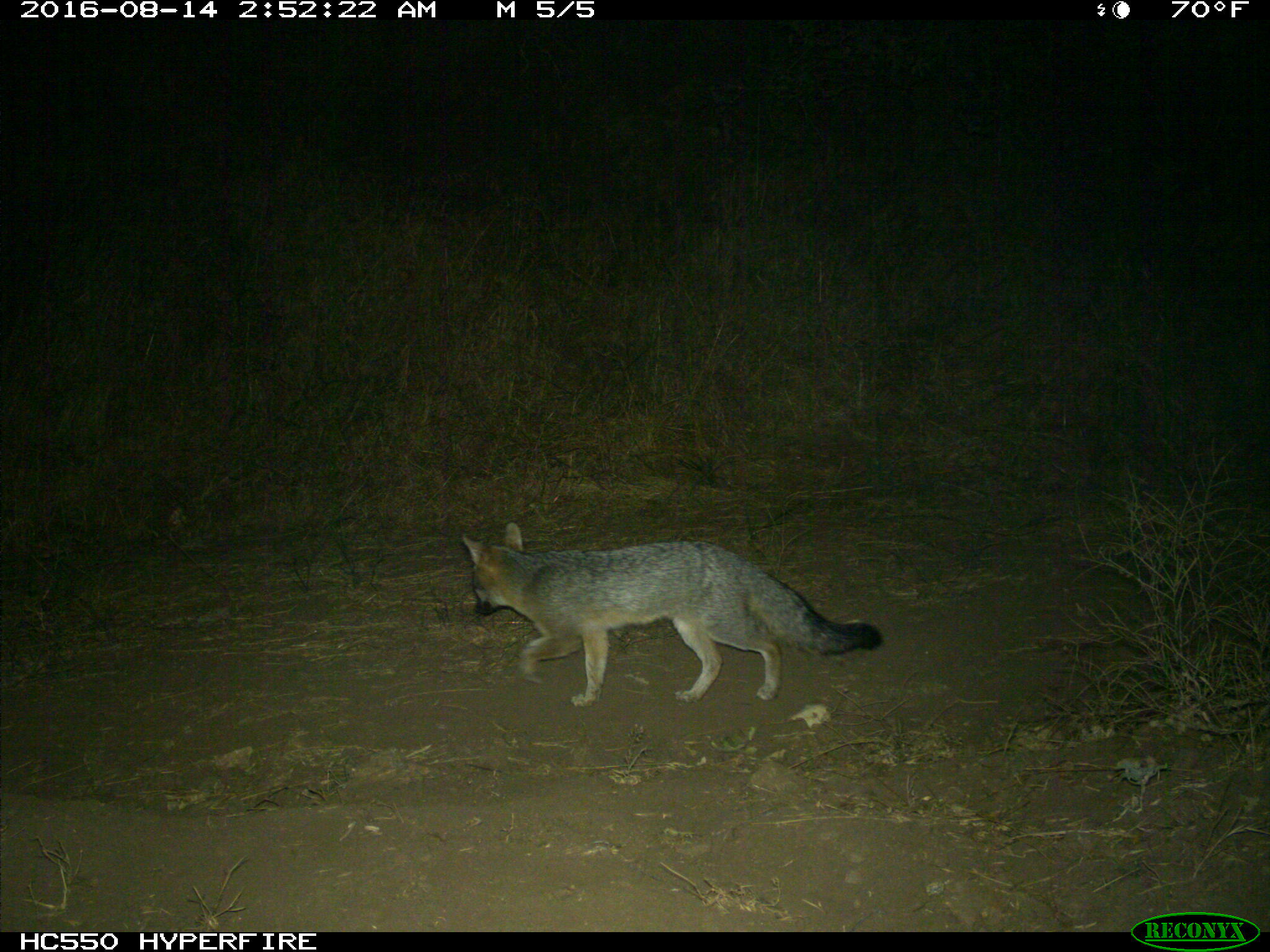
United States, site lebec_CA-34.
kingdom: Animalia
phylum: Chordata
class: Mammalia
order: Carnivora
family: Canidae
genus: Urocyon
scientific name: Urocyon cinereoargenteus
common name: gray fox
Urocyon cinereoargenteus (gray fox).